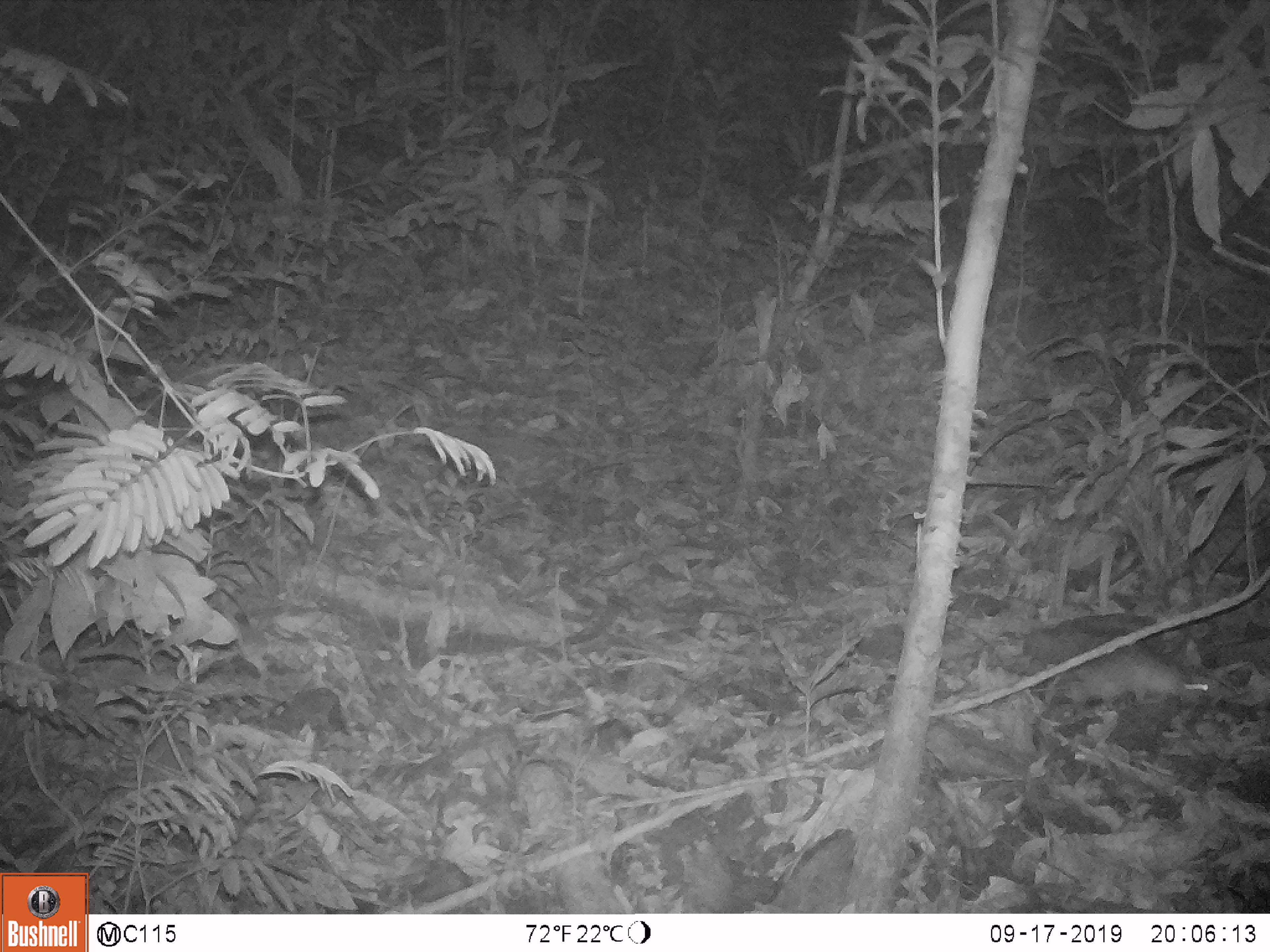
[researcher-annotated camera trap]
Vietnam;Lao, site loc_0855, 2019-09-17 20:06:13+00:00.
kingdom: Animalia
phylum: Chordata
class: Mammalia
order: Rodentia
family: Muridae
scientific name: Muridae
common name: old-world mice and rats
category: unidentified murid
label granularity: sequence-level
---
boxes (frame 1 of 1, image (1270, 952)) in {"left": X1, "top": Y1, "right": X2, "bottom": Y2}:
unidentified murid: {"left": 1043, "top": 644, "right": 1213, "bottom": 713}